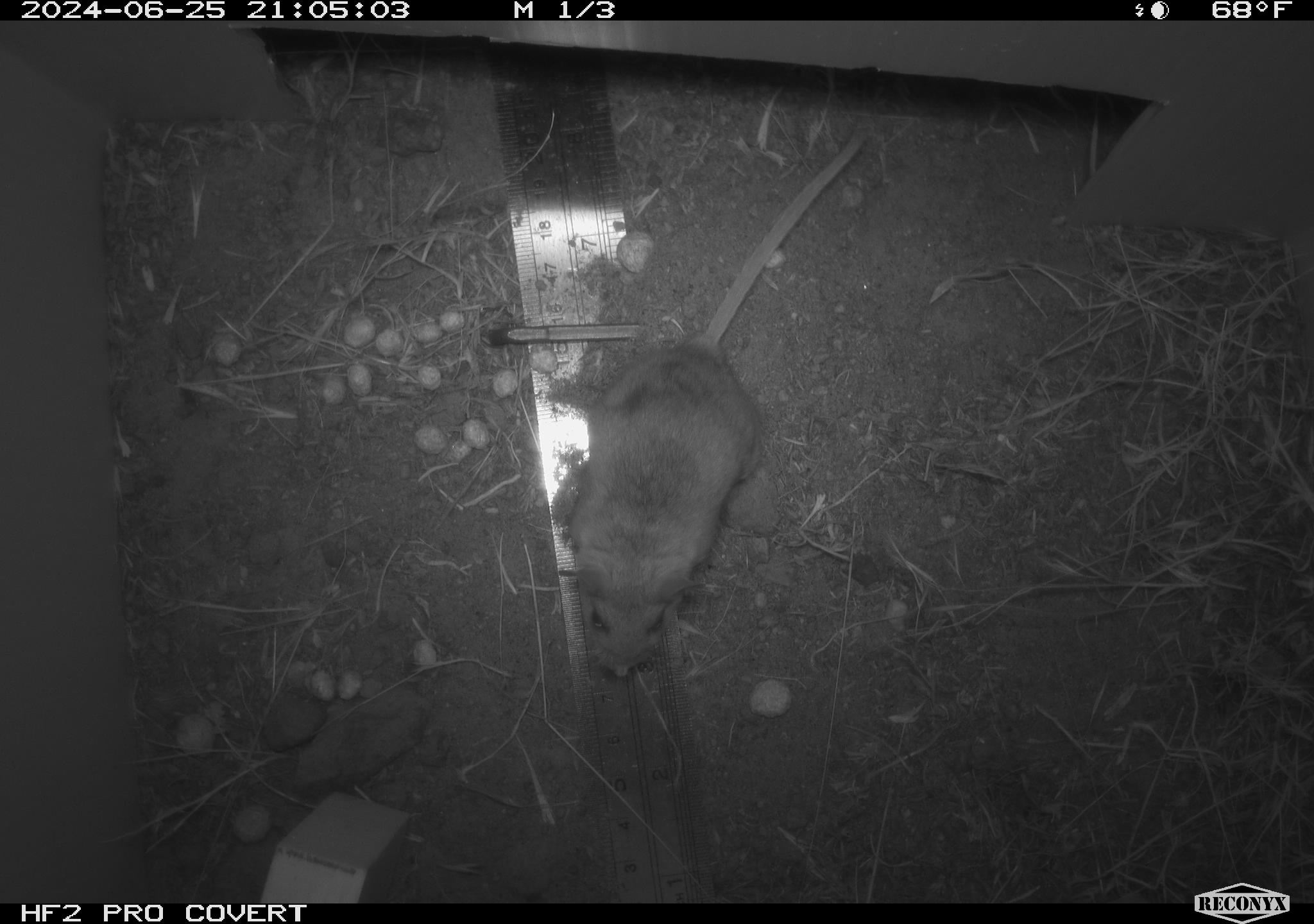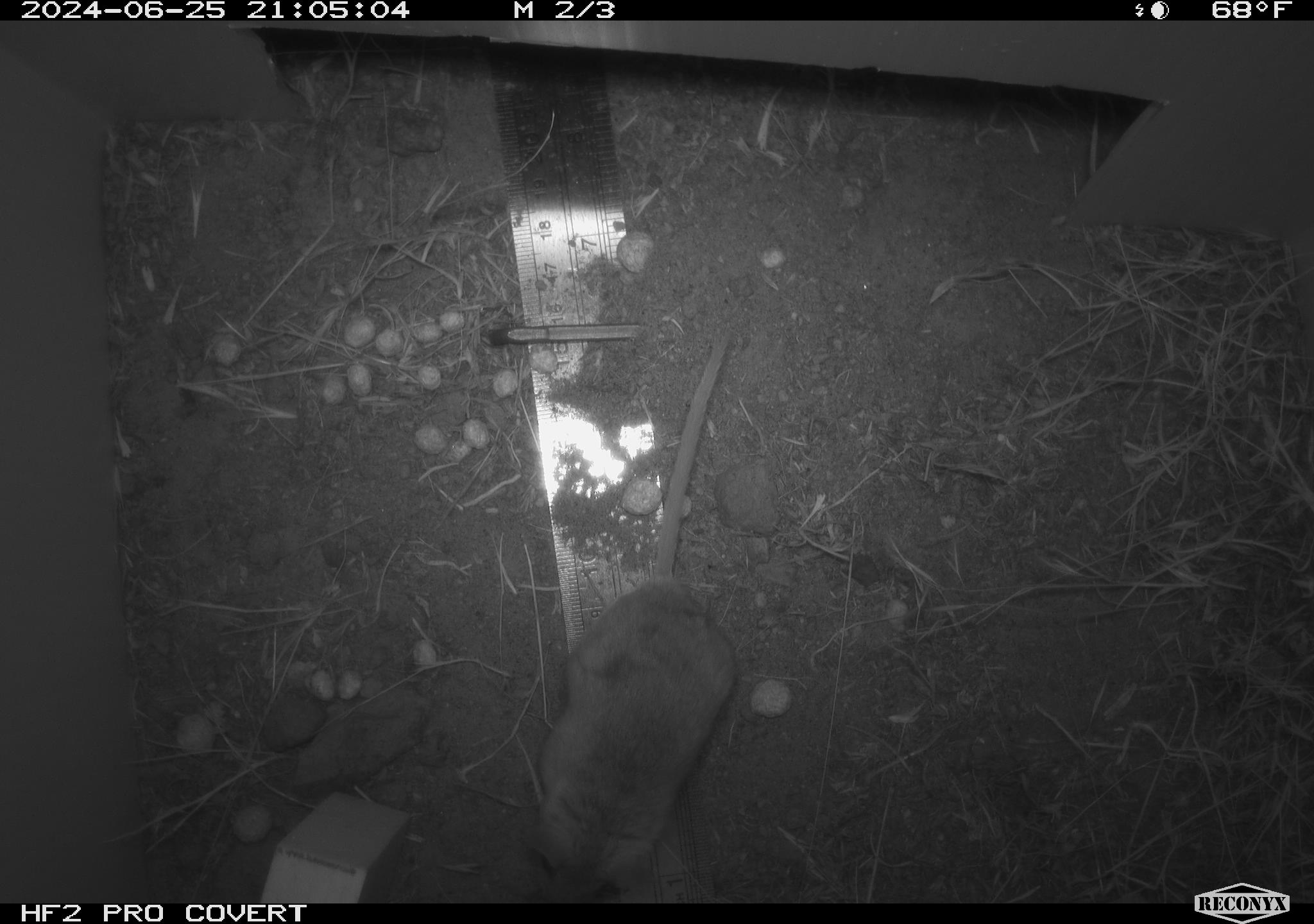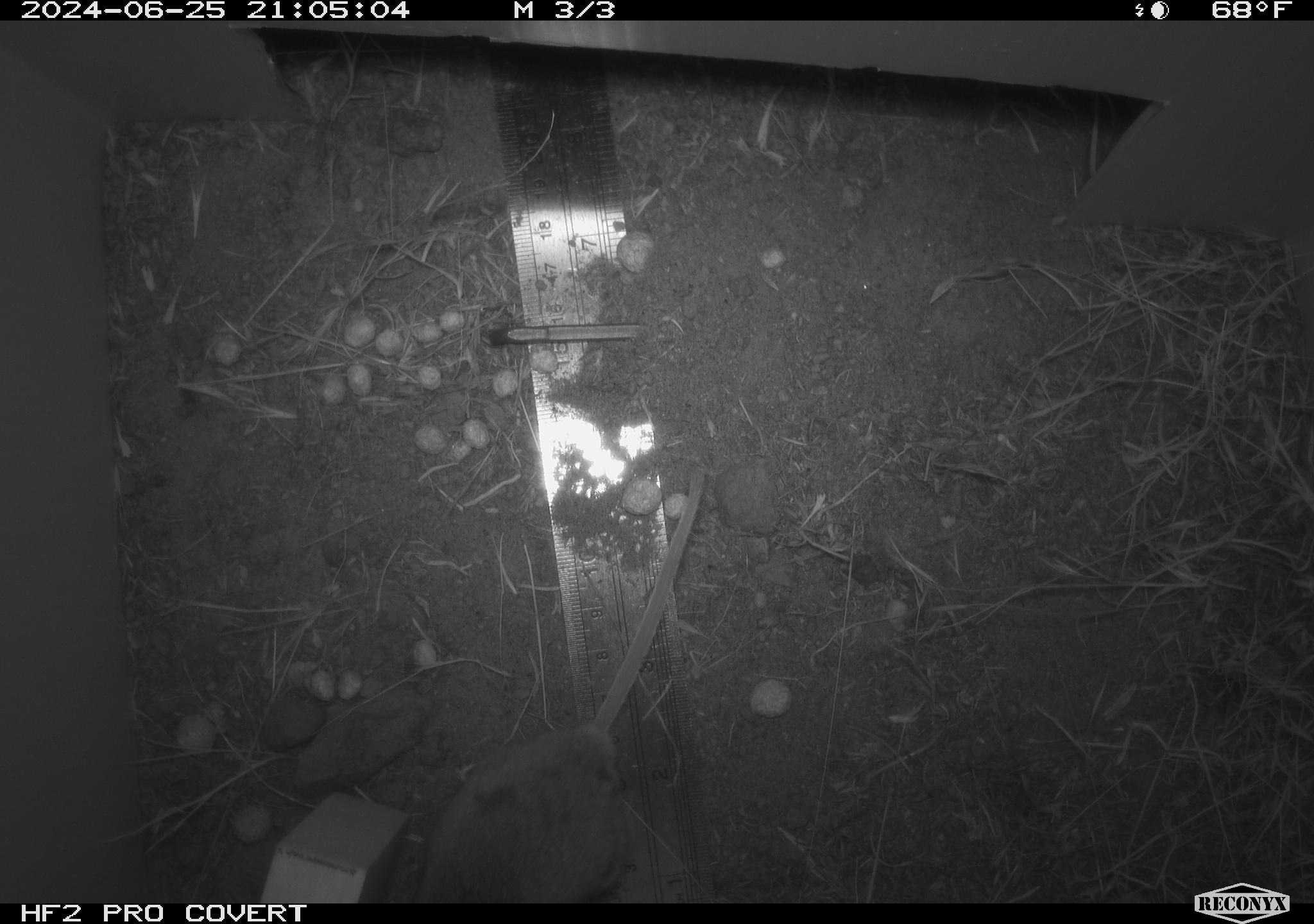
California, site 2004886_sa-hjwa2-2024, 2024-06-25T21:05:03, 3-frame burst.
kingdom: Animalia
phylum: Chordata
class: Mammalia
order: Rodentia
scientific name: Rodentia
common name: rodent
Rodent (Rodentia).